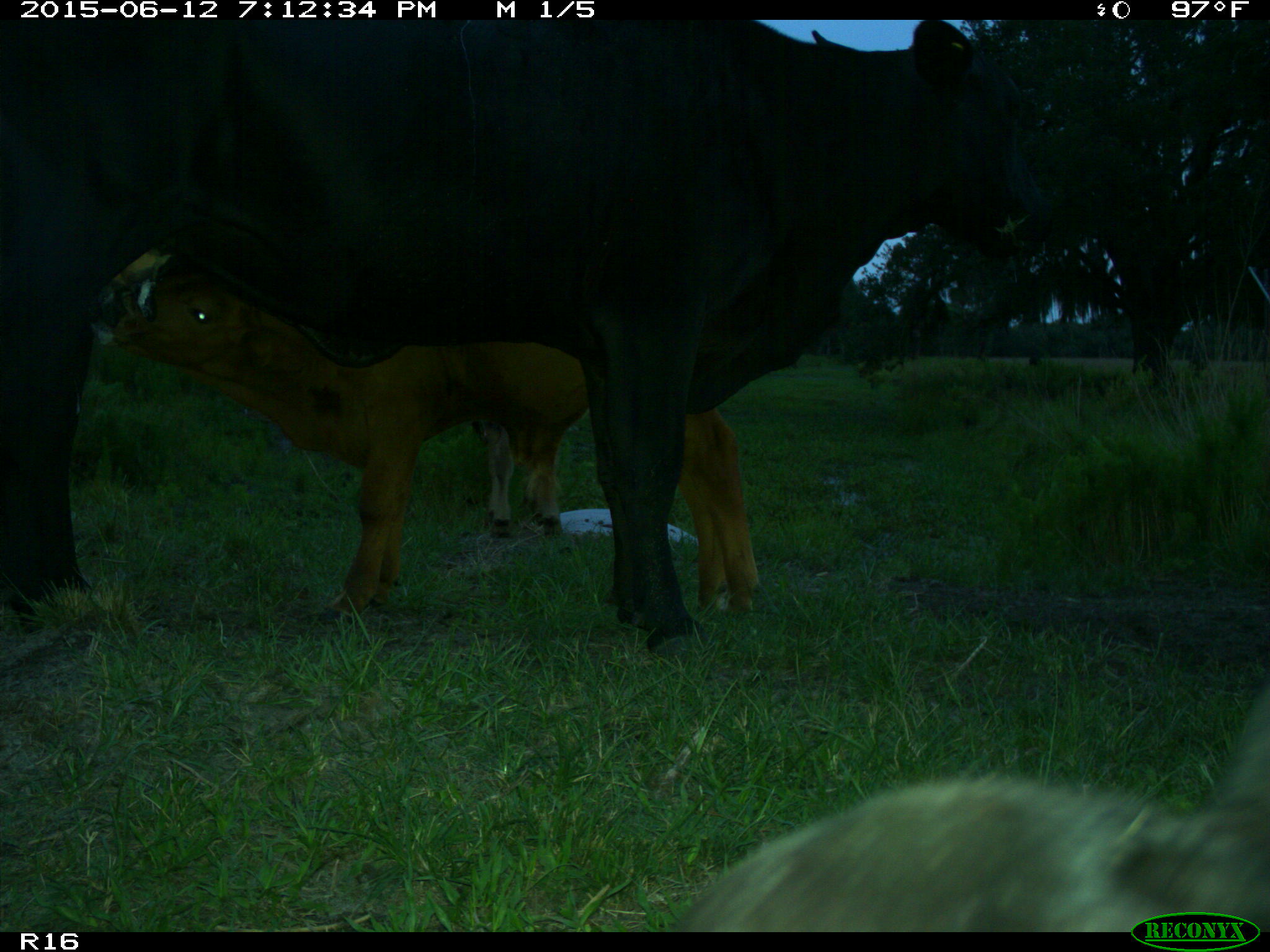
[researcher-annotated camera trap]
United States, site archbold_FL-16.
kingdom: Animalia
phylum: Chordata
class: Mammalia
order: Artiodactyla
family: Bovidae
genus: Bos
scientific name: Bos taurus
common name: domestic cow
Bos taurus (domestic cow).